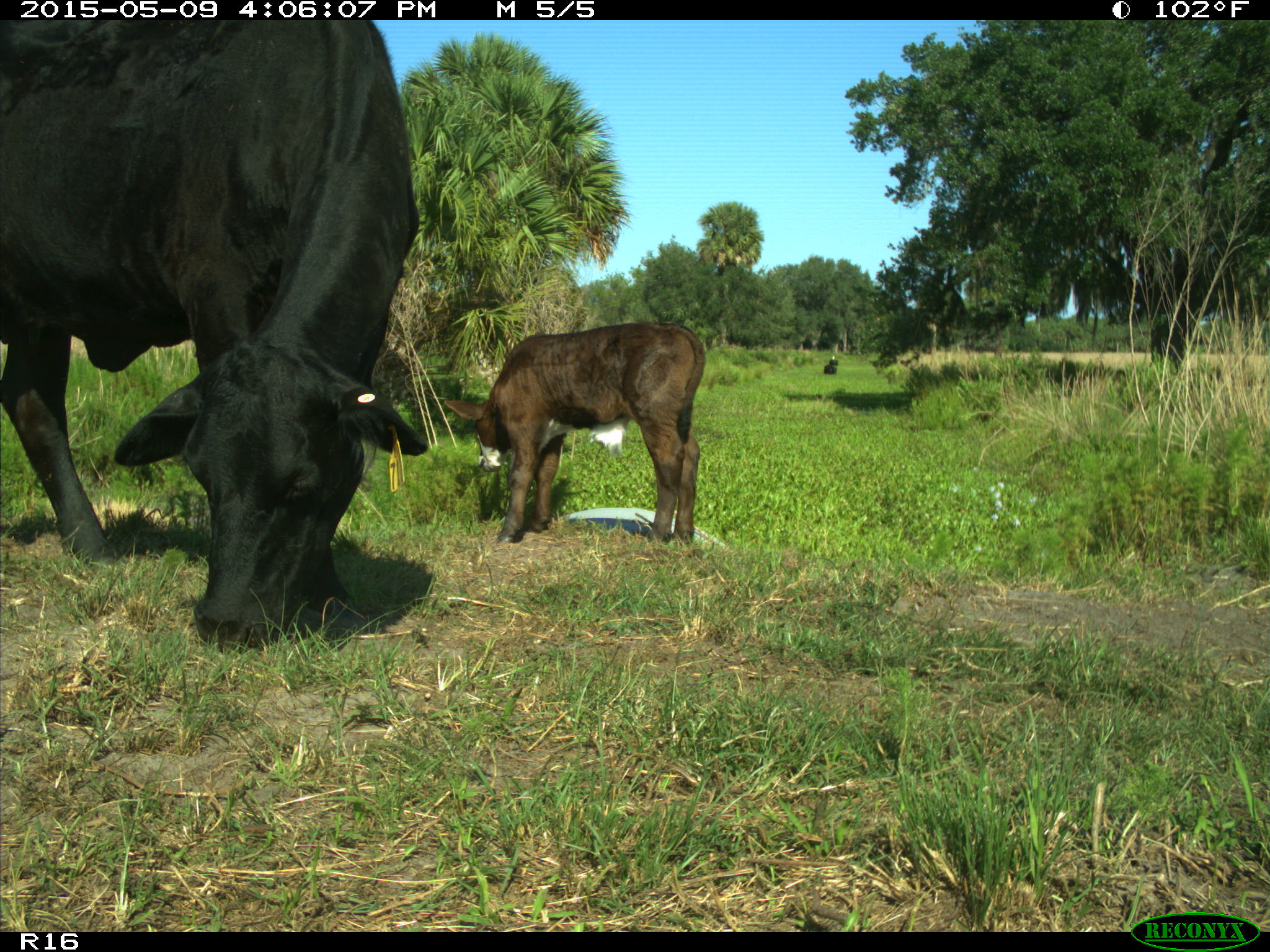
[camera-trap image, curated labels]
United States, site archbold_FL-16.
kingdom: Animalia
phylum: Chordata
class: Mammalia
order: Artiodactyla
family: Bovidae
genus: Bos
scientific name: Bos taurus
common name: domestic cow